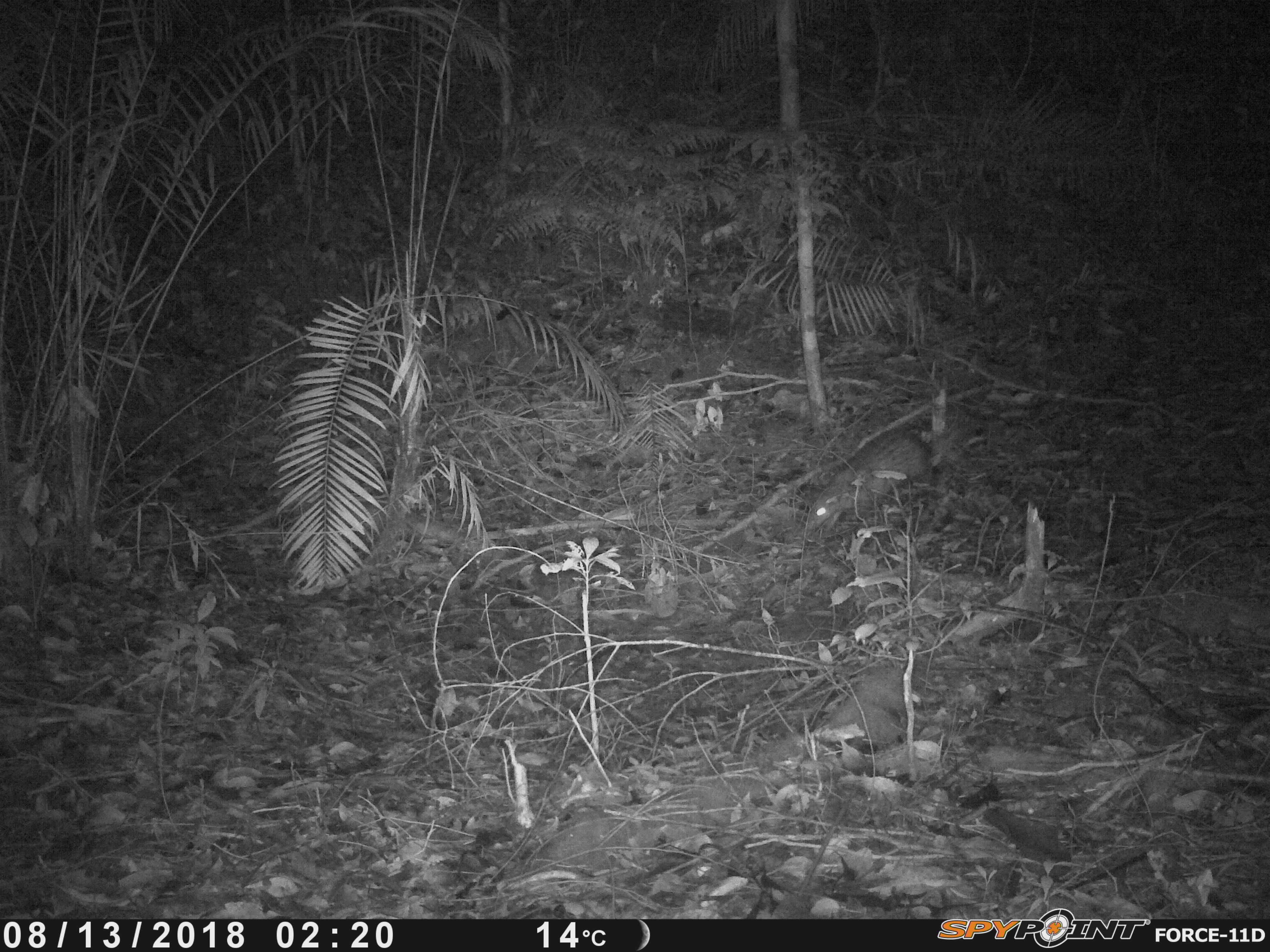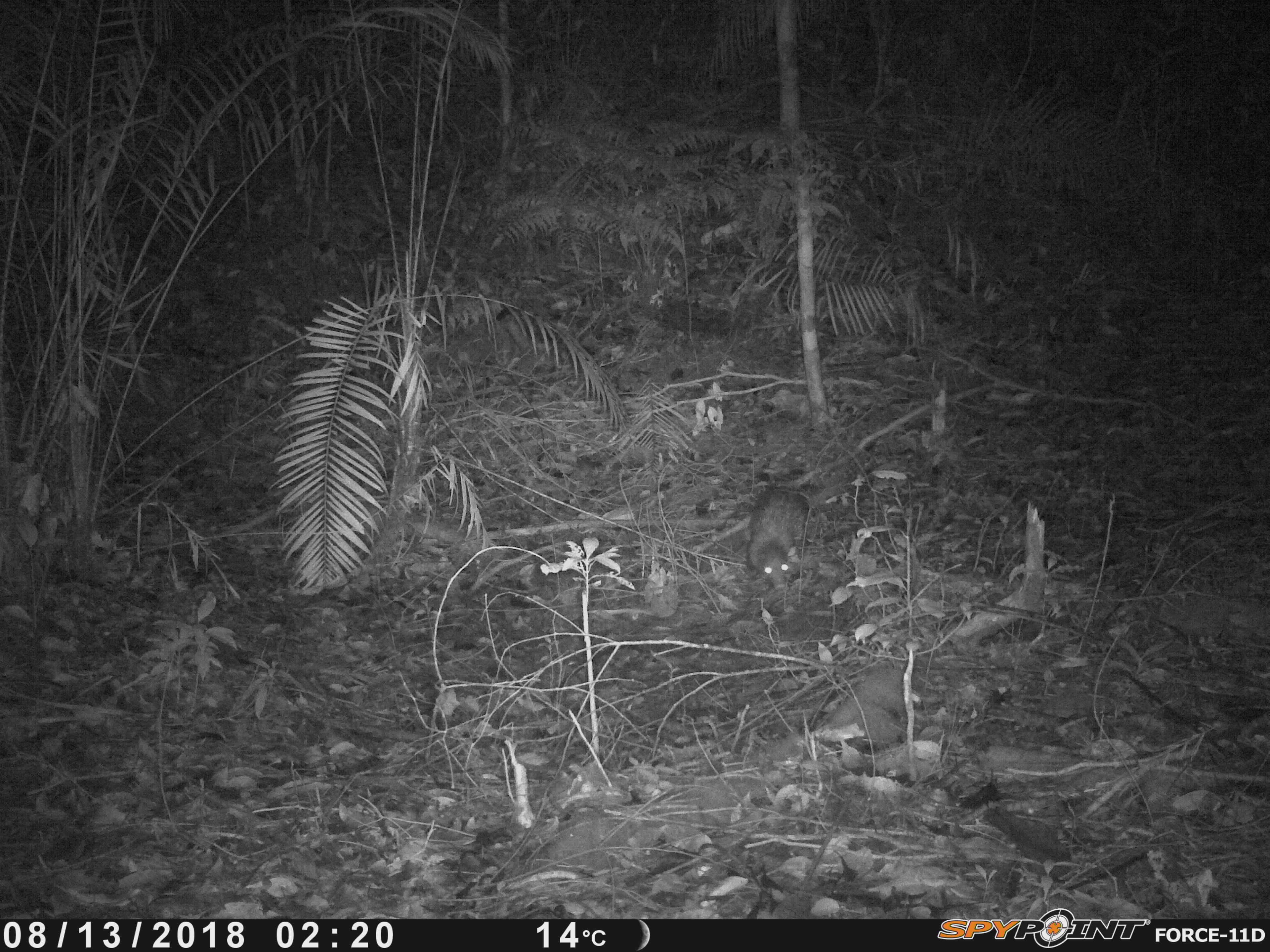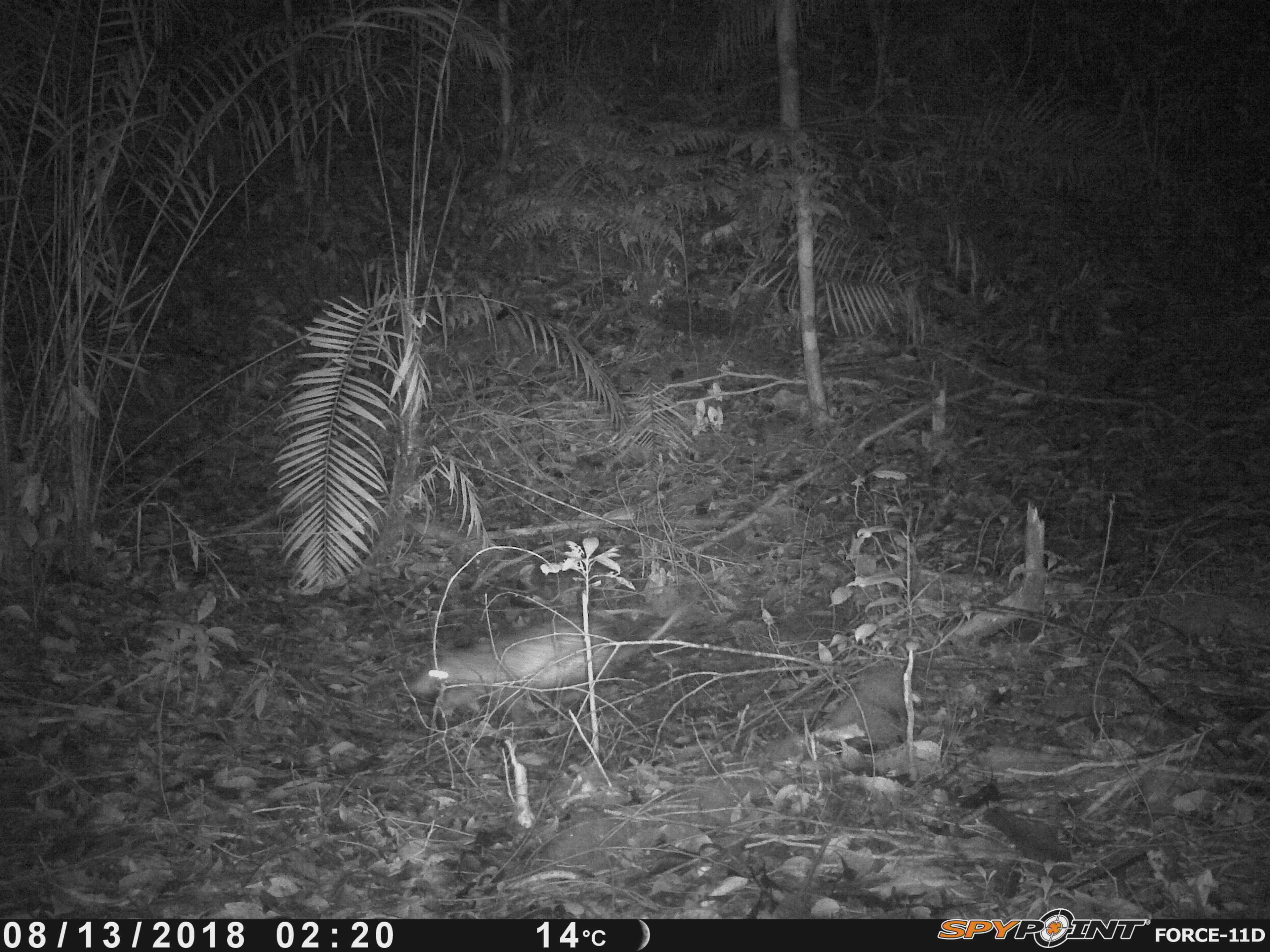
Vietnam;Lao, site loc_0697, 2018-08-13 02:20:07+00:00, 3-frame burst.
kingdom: Animalia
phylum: Chordata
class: Mammalia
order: Rodentia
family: Hystricidae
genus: Atherurus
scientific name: Atherurus macrourus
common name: asiatic brush-tailed porcupine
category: asiatic brush tailed porcupine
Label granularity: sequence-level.